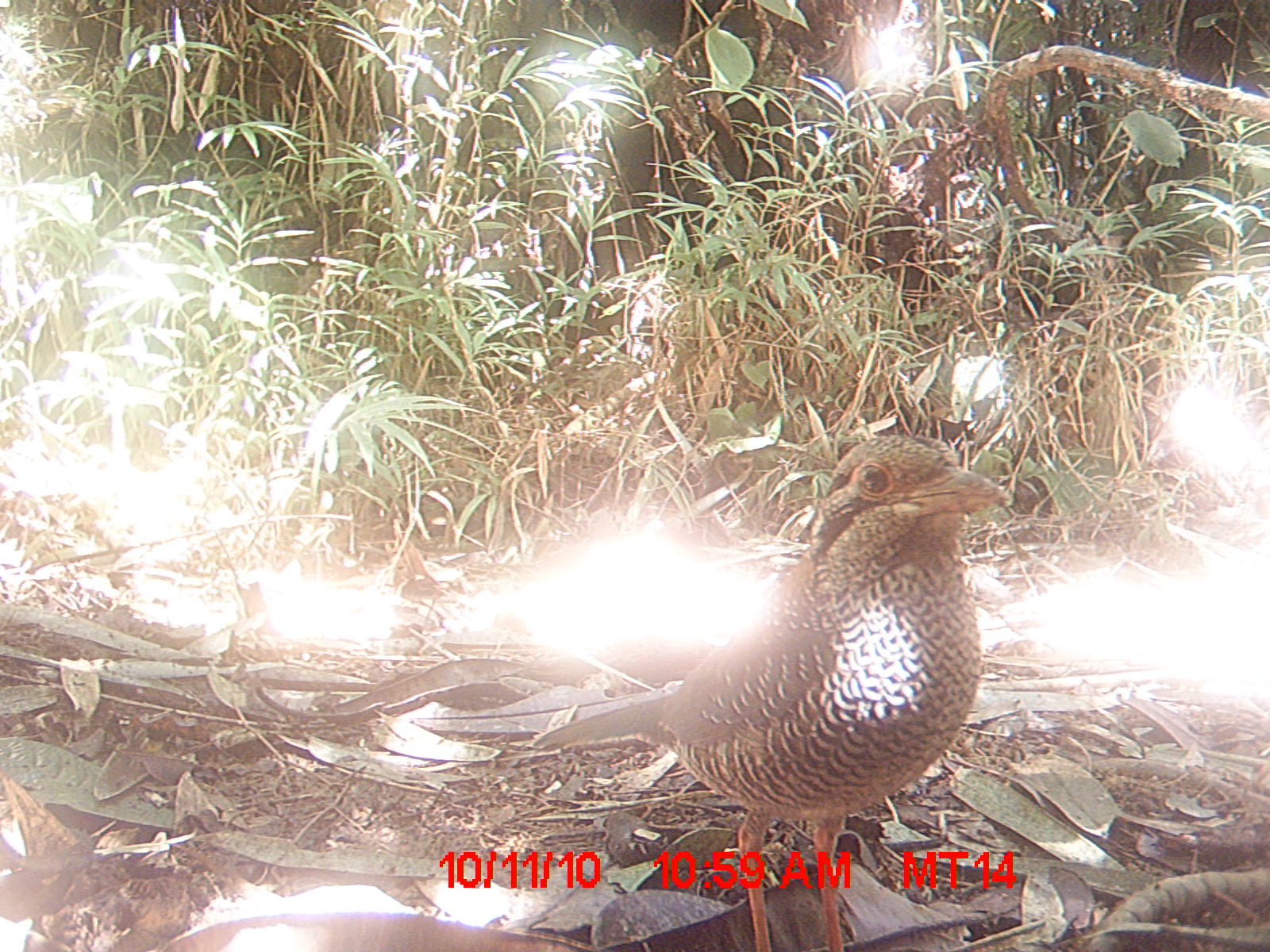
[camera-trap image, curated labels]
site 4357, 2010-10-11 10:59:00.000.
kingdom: Animalia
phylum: Chordata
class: Aves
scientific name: Aves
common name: bird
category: unknown bird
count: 1